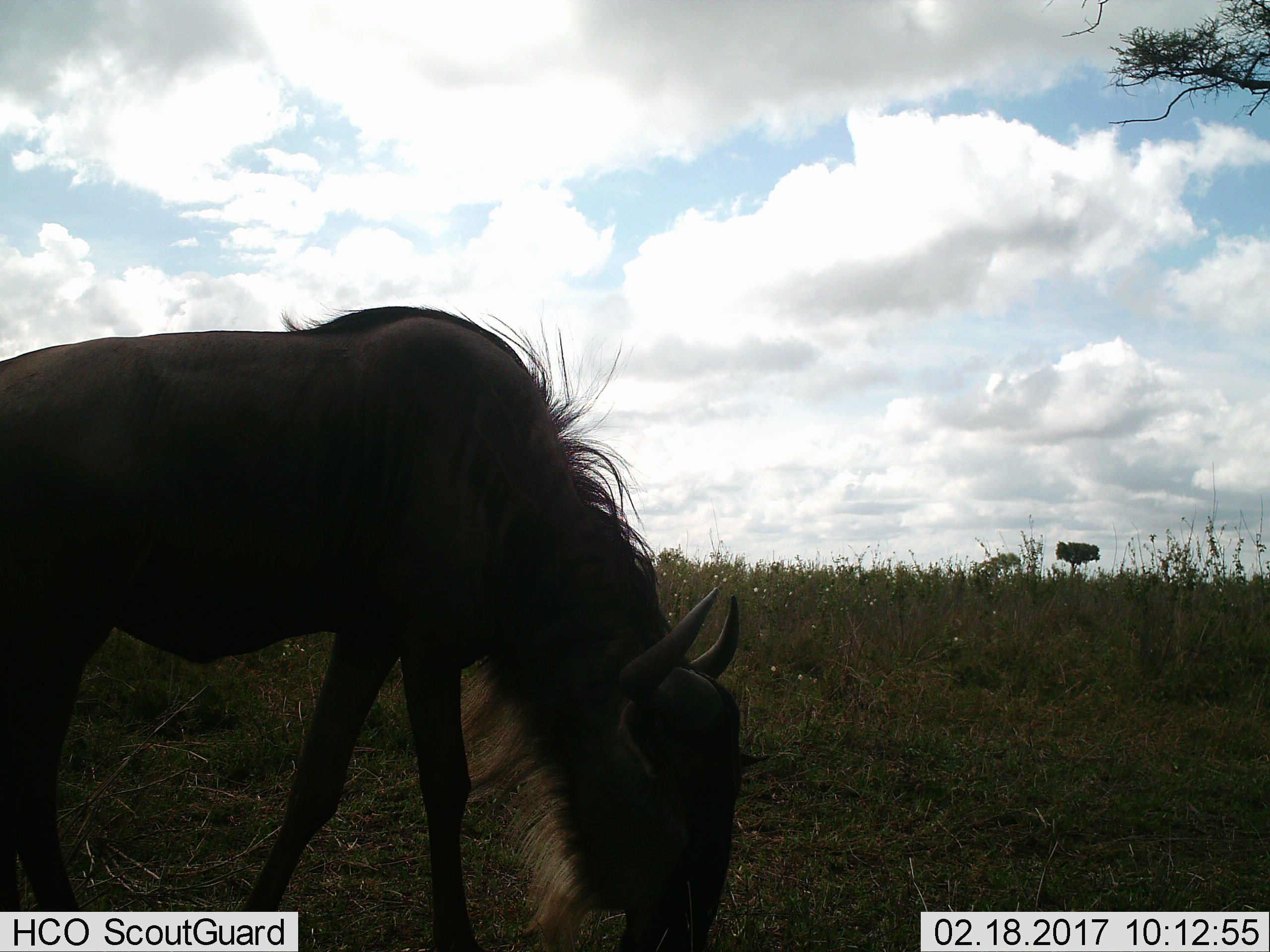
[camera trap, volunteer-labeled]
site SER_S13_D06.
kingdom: Animalia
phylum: Chordata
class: Mammalia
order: Artiodactyla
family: Bovidae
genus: Connochaetes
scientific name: Connochaetes taurinus taurinus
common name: blue wildebeest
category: wildebeestblue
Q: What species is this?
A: Wildebeestblue (blue wildebeest) (Connochaetes taurinus taurinus).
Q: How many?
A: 1.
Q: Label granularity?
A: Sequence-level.